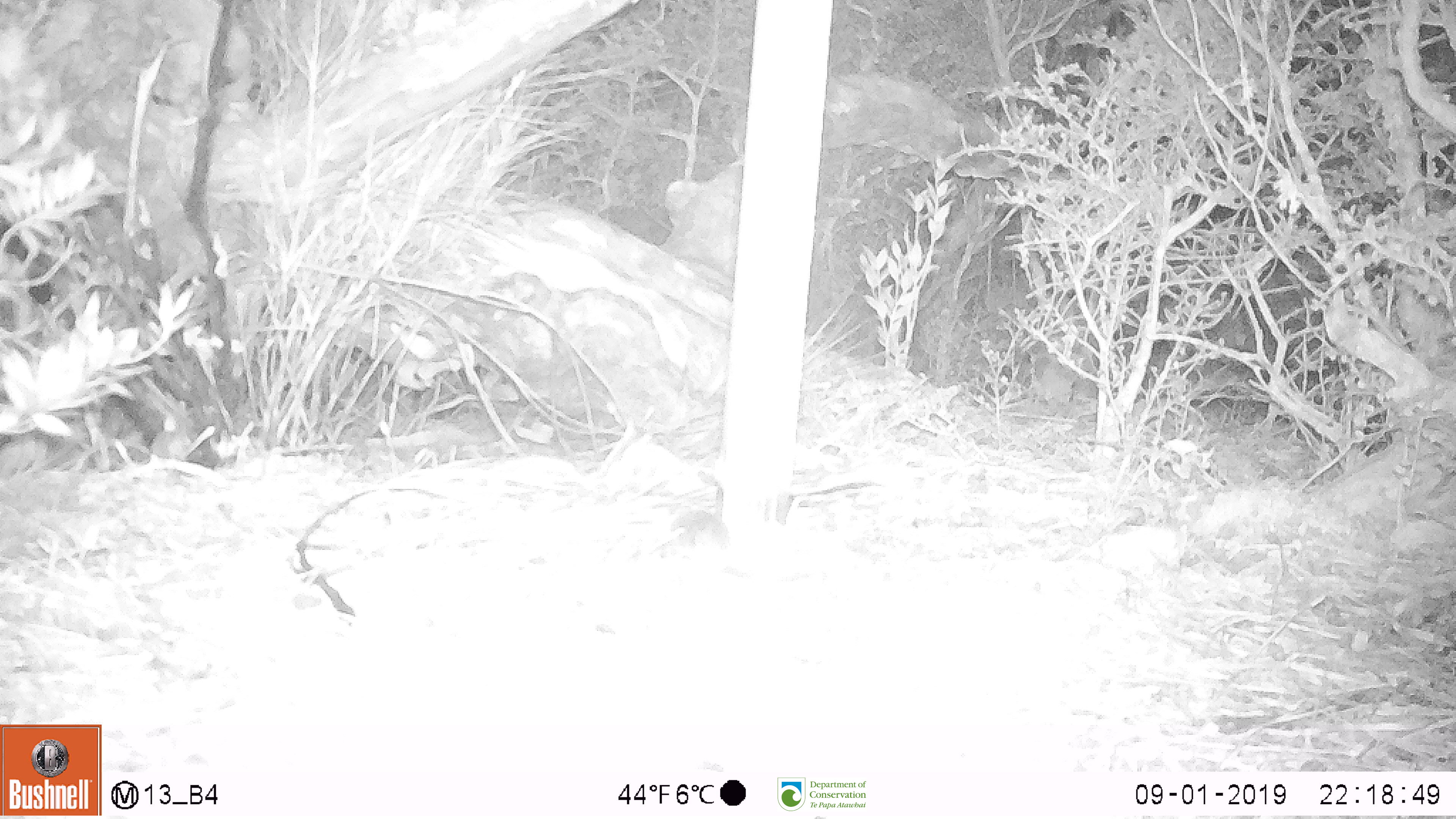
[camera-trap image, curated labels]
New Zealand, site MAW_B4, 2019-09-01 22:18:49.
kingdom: Animalia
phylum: Chordata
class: Mammalia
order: Rodentia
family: Muridae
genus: Mus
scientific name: Mus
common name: mouse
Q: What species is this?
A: Mouse (Mus).